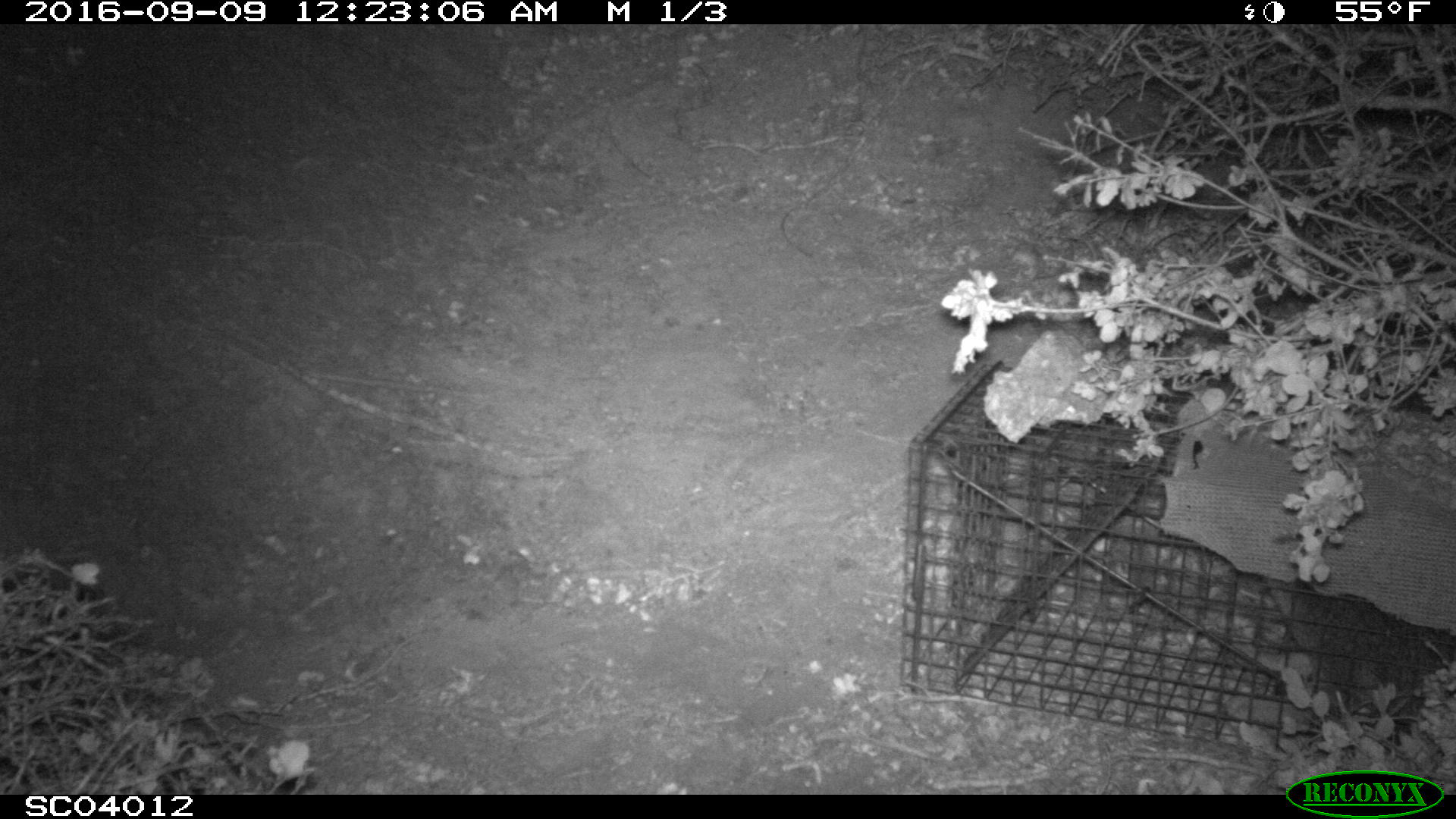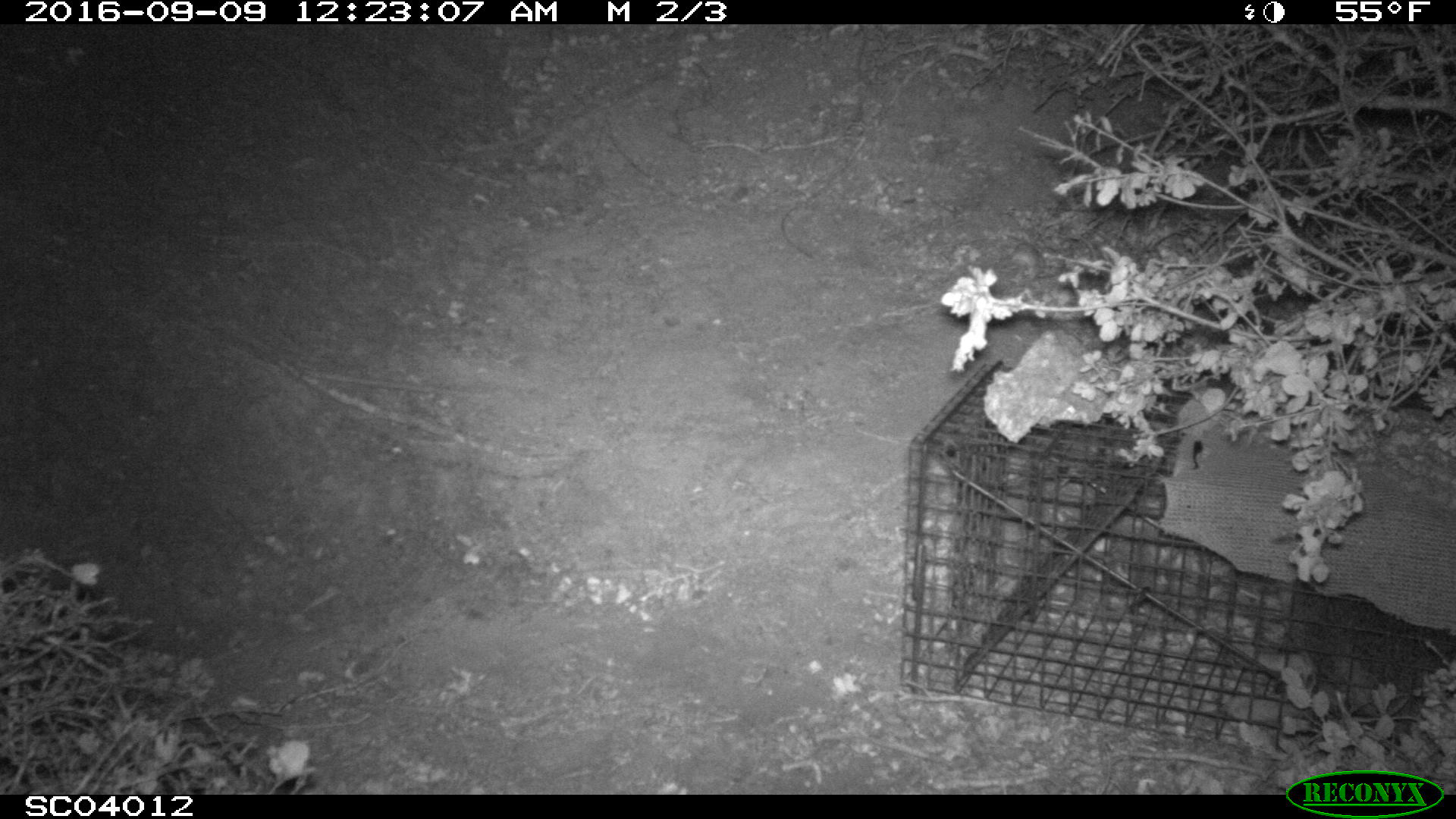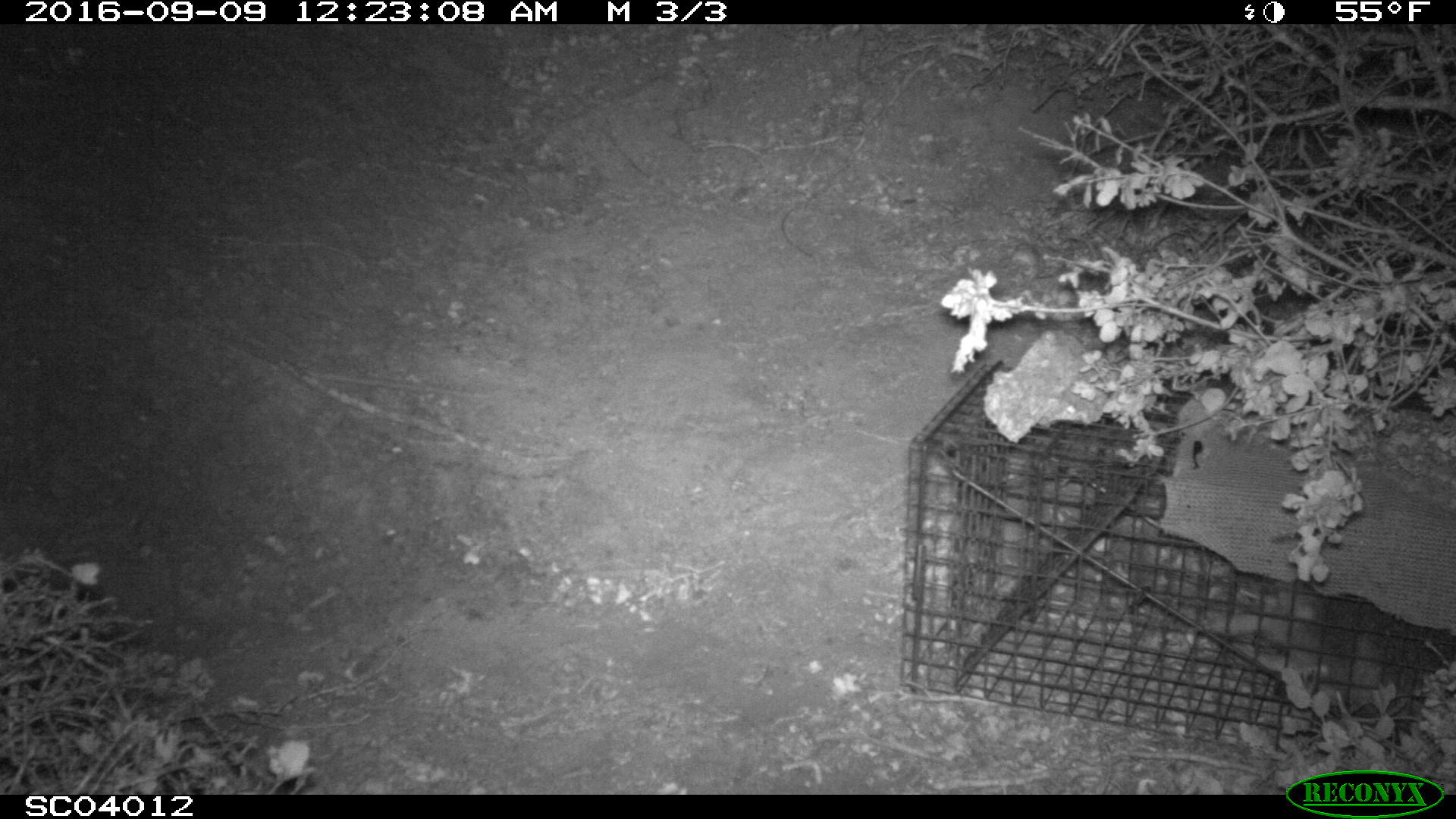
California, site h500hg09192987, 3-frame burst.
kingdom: Animalia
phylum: Chordata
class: Mammalia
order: Carnivora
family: Canidae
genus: Urocyon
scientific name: Urocyon littoralis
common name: island fox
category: fox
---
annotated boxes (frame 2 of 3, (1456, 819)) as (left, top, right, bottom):
fox: (1291, 589, 1448, 753)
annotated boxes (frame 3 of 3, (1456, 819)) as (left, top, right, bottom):
fox: (1204, 579, 1455, 731)